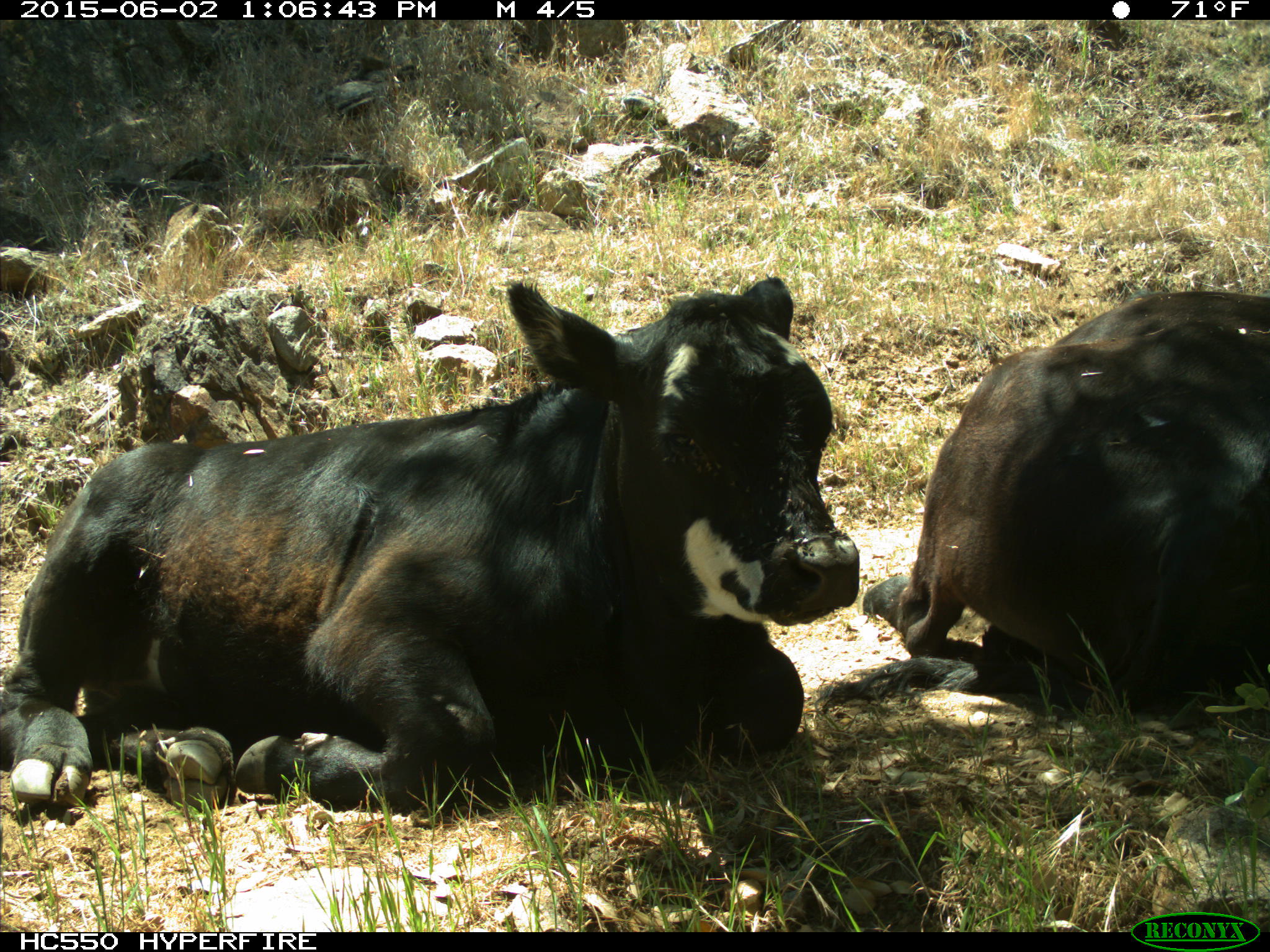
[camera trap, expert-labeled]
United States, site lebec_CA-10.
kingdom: Animalia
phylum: Chordata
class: Mammalia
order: Artiodactyla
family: Bovidae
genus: Bos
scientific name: Bos taurus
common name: domestic cow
Bos taurus (domestic cow).